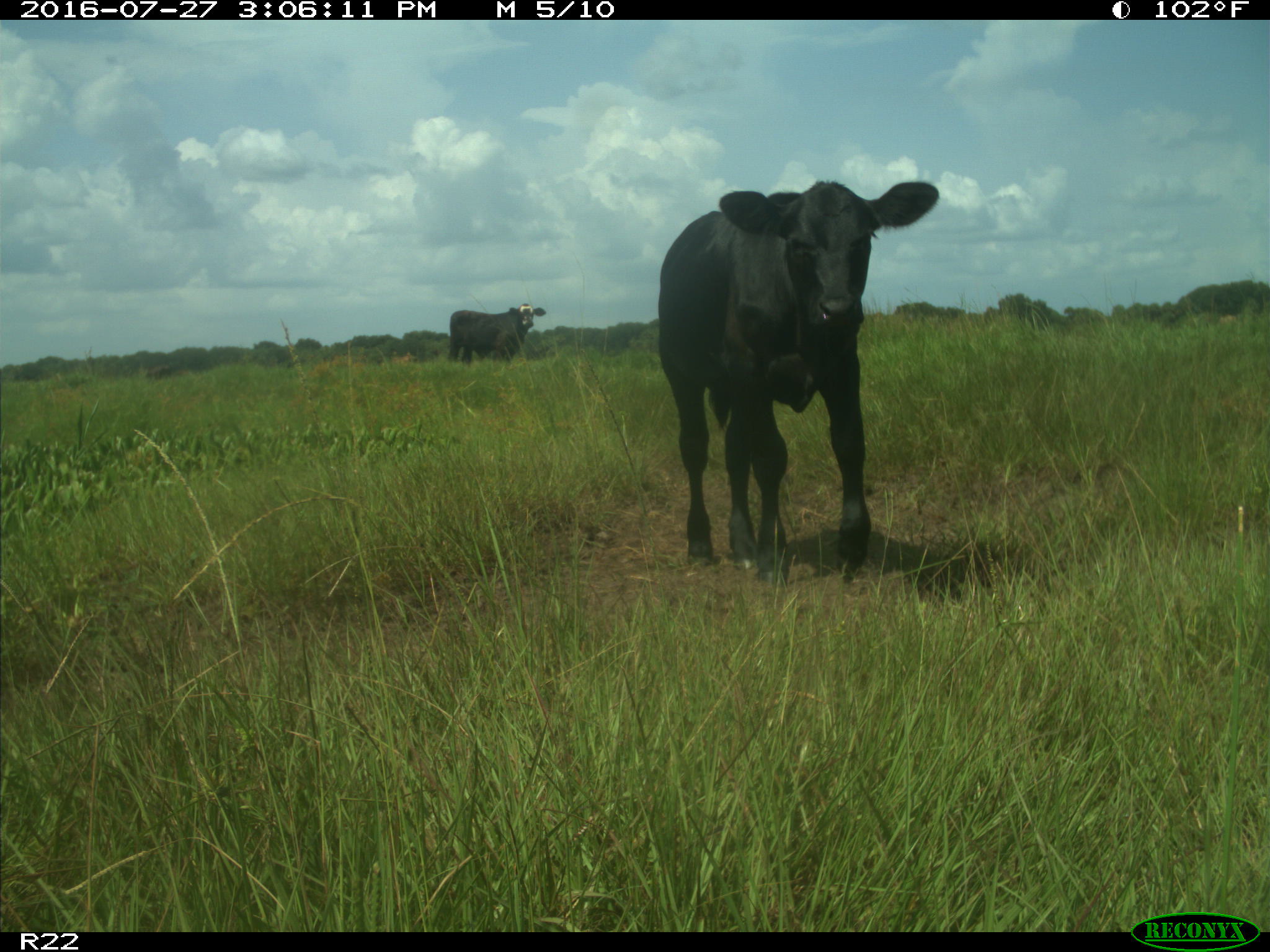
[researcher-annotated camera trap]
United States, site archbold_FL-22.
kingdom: Animalia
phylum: Chordata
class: Mammalia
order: Artiodactyla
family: Bovidae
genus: Bos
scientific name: Bos taurus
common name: domestic cow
Bos taurus (domestic cow).